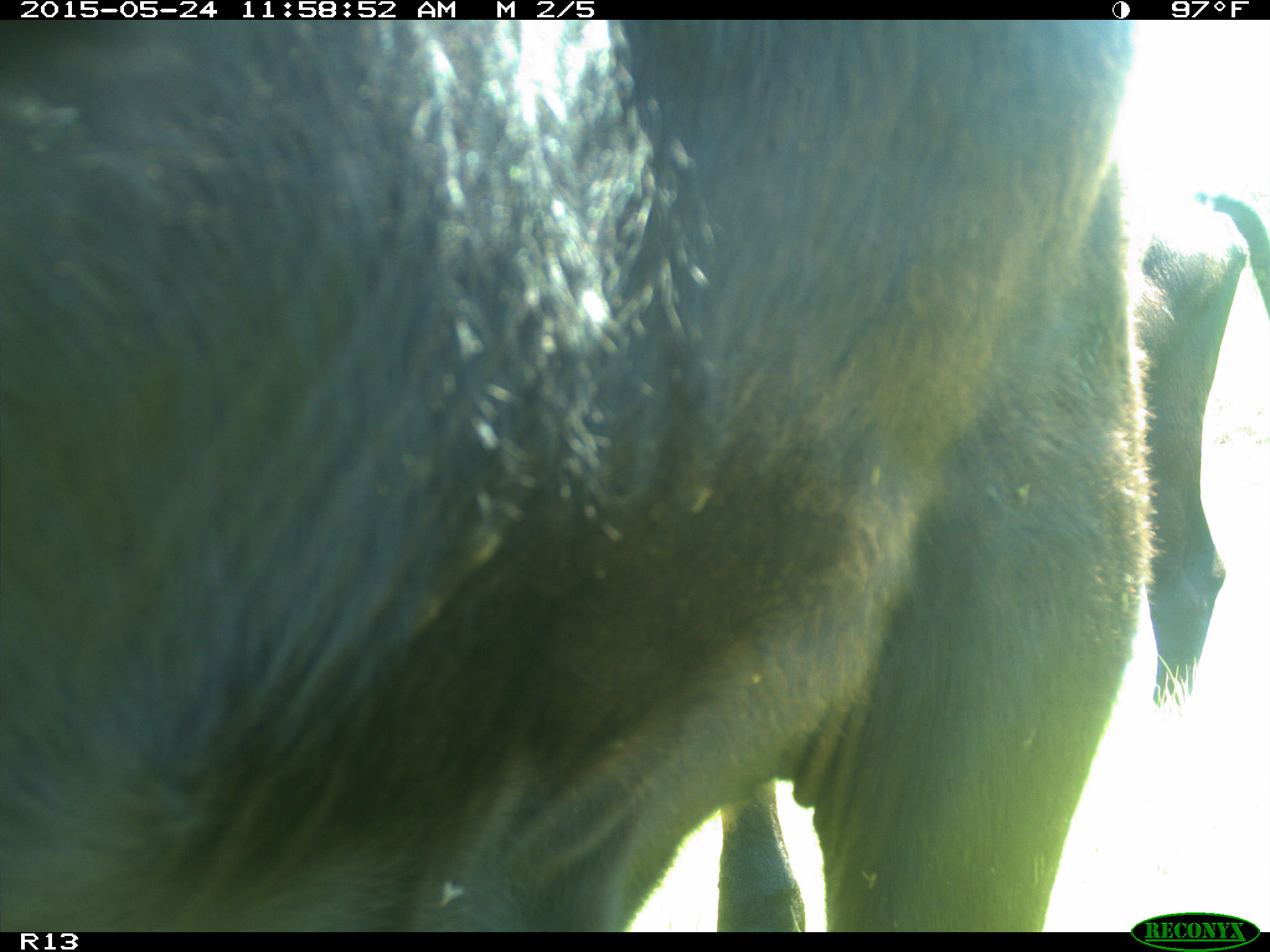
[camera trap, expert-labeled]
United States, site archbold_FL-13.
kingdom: Animalia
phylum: Chordata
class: Mammalia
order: Artiodactyla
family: Bovidae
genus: Bos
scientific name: Bos taurus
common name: domestic cow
Bos taurus (domestic cow).